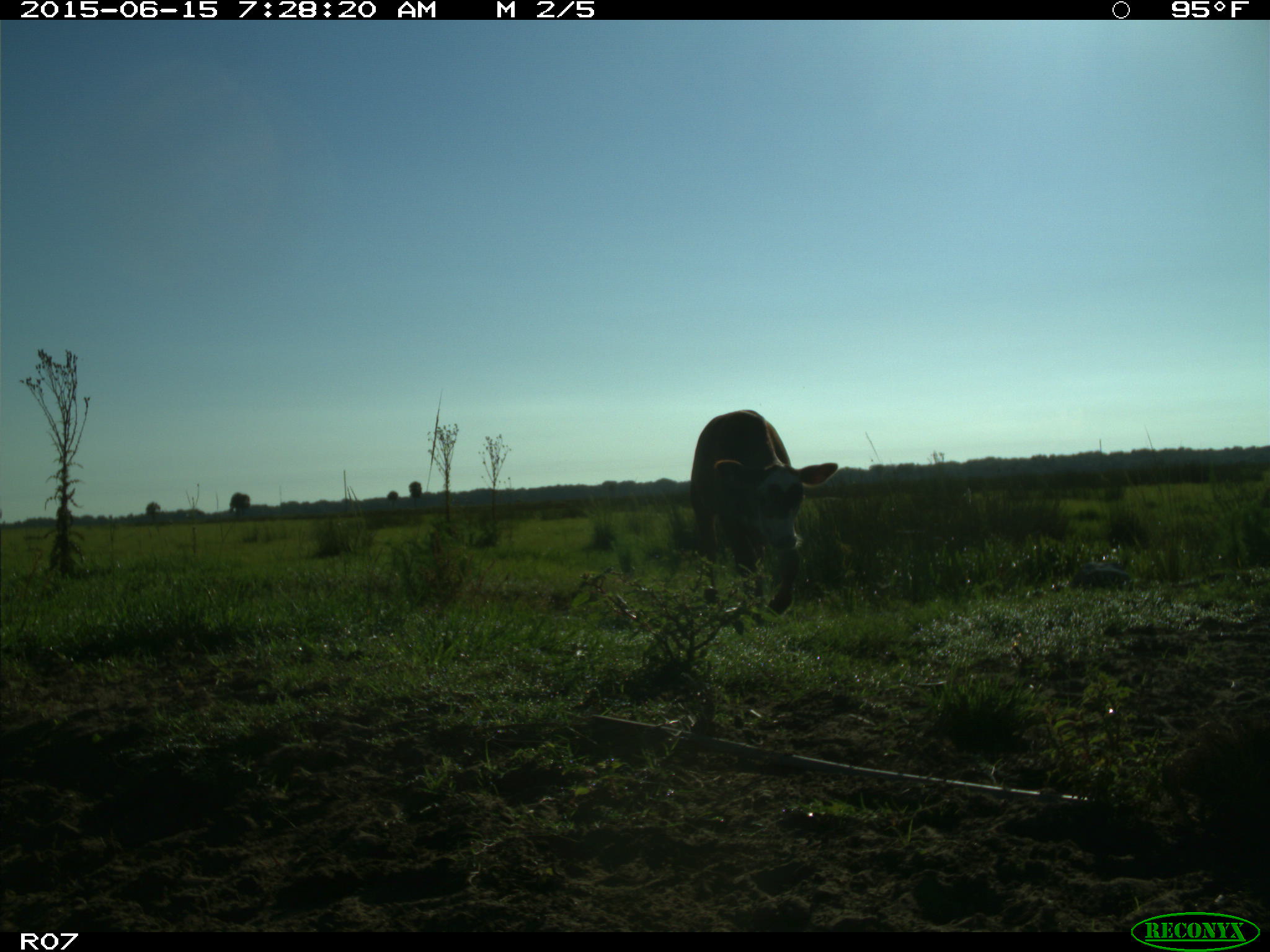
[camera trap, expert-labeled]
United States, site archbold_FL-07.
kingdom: Animalia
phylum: Chordata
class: Mammalia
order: Artiodactyla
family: Bovidae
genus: Bos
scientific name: Bos taurus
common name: domestic cow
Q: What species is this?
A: Bos taurus (domestic cow).